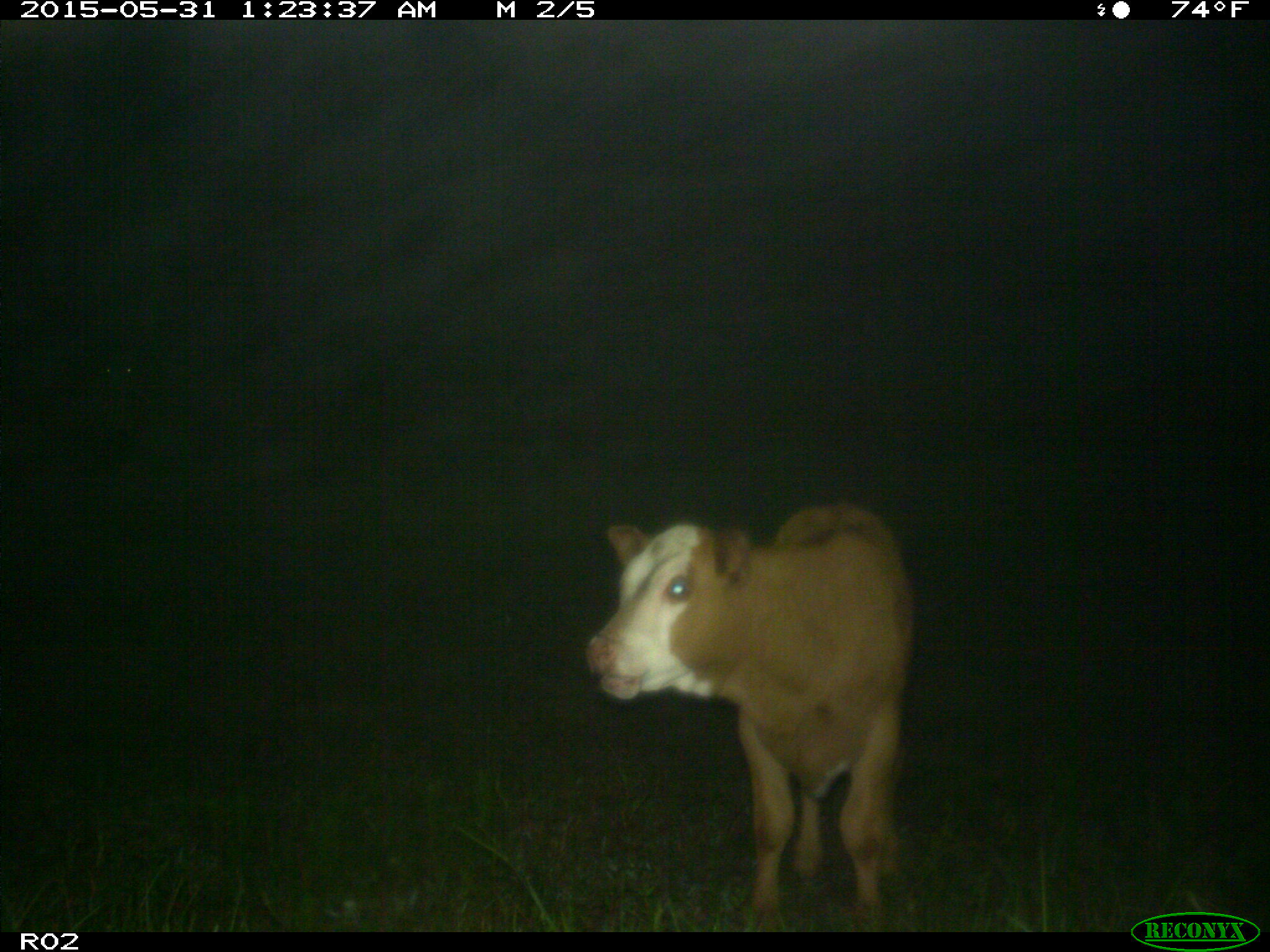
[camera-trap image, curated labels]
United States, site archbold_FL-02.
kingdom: Animalia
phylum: Chordata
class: Mammalia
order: Artiodactyla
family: Bovidae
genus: Bos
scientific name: Bos taurus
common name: domestic cow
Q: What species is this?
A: Bos taurus (domestic cow).